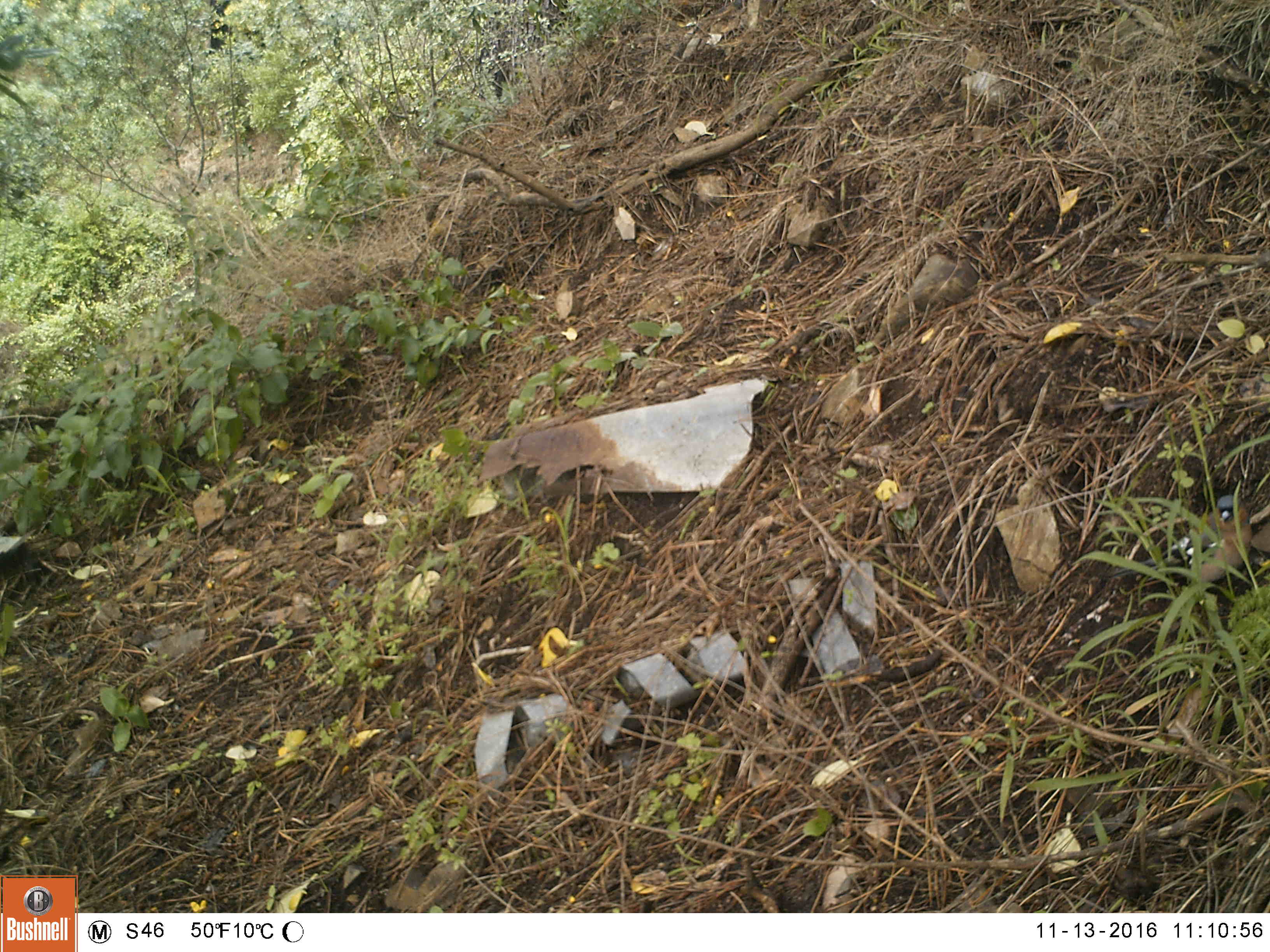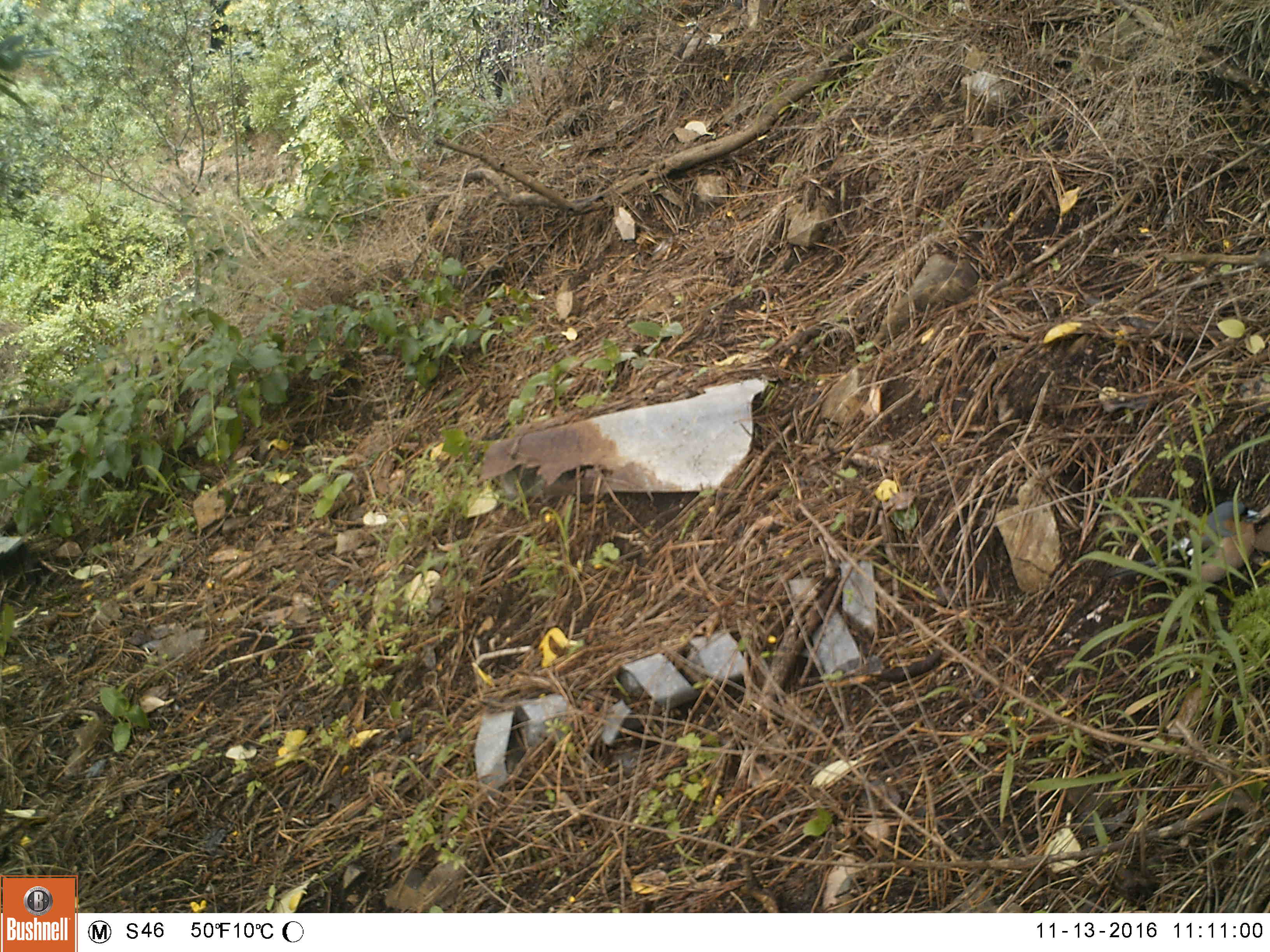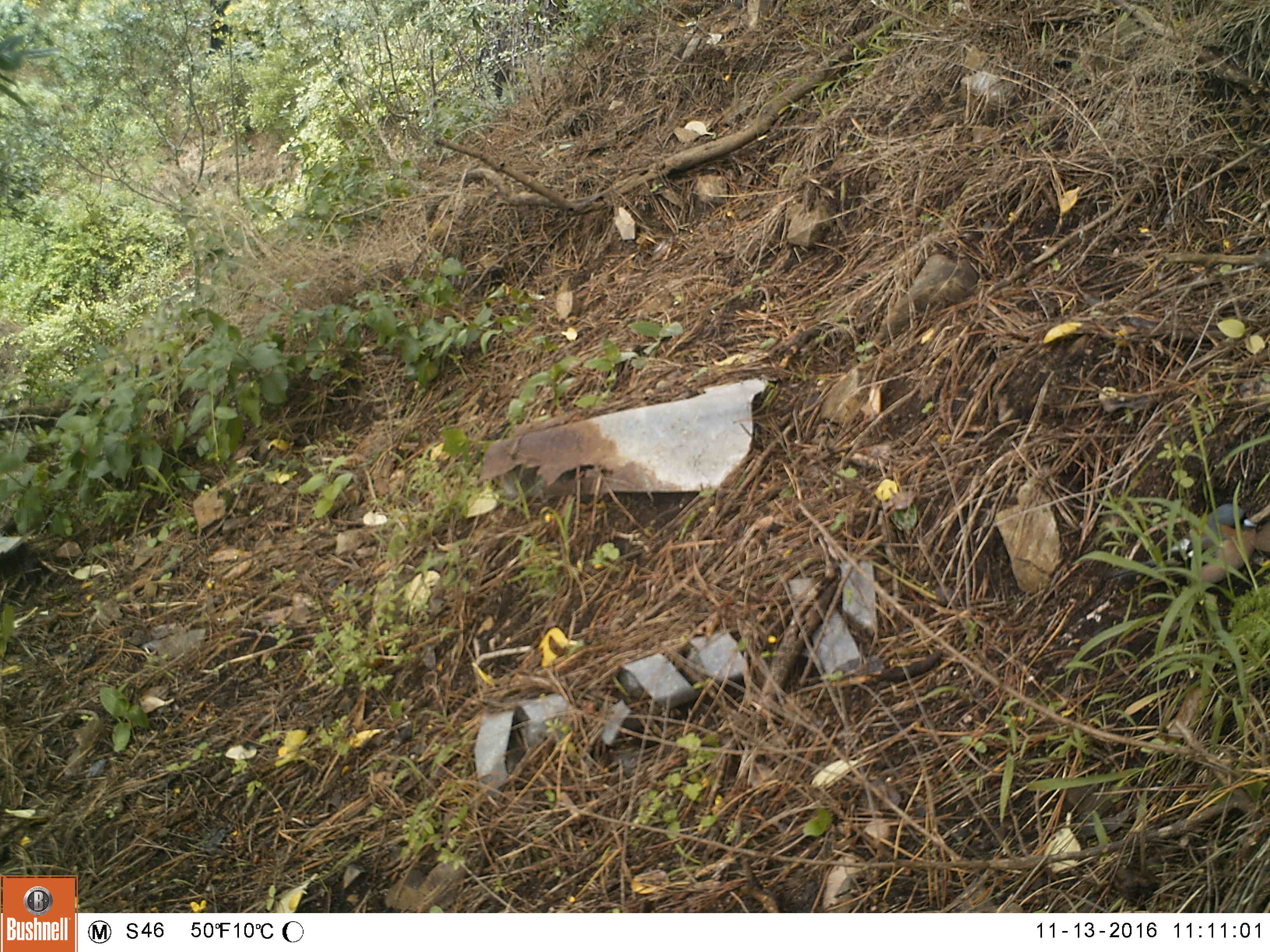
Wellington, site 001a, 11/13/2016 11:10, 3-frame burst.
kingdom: Animalia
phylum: Chordata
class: Aves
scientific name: Aves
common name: bird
Bird (Aves).